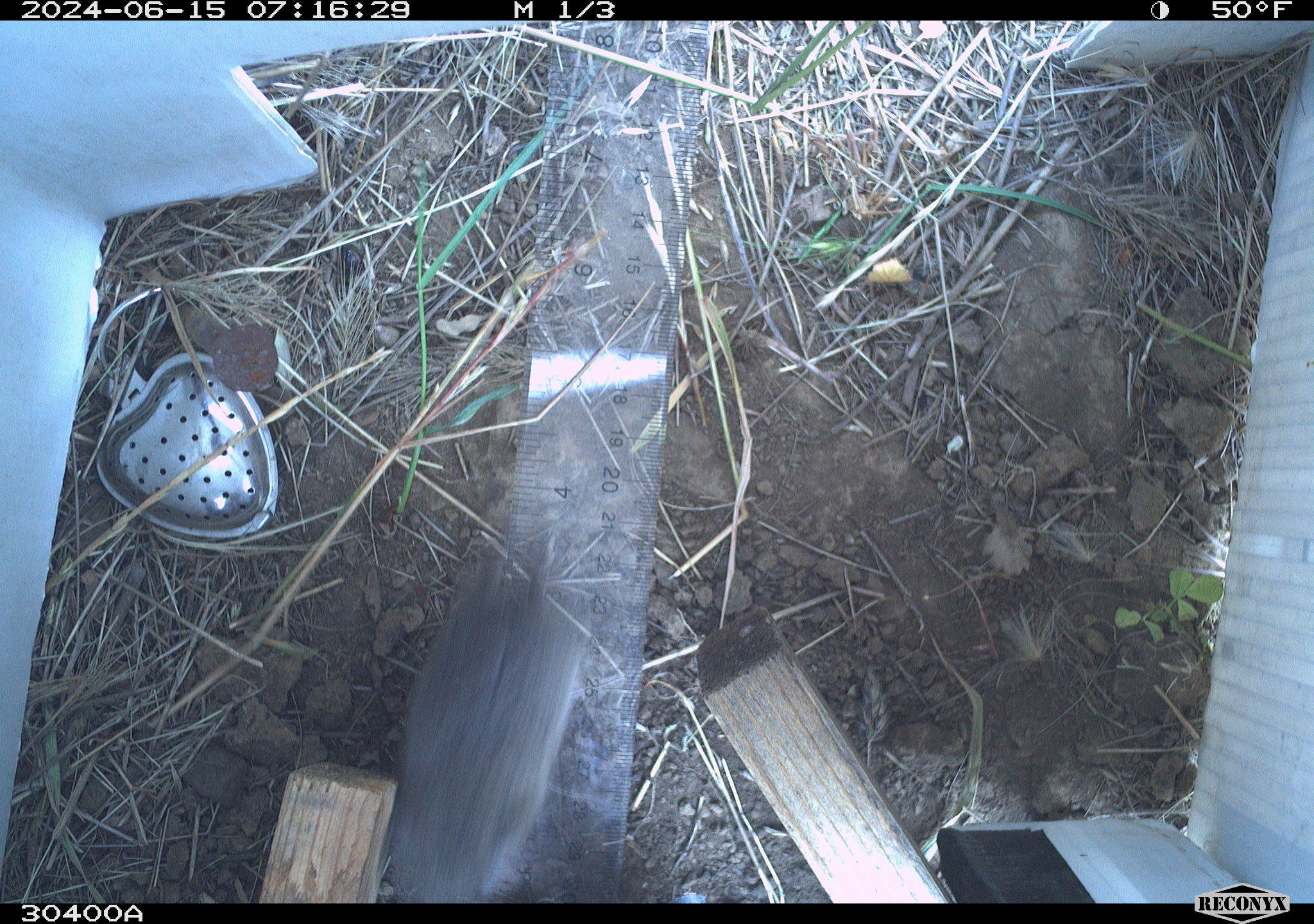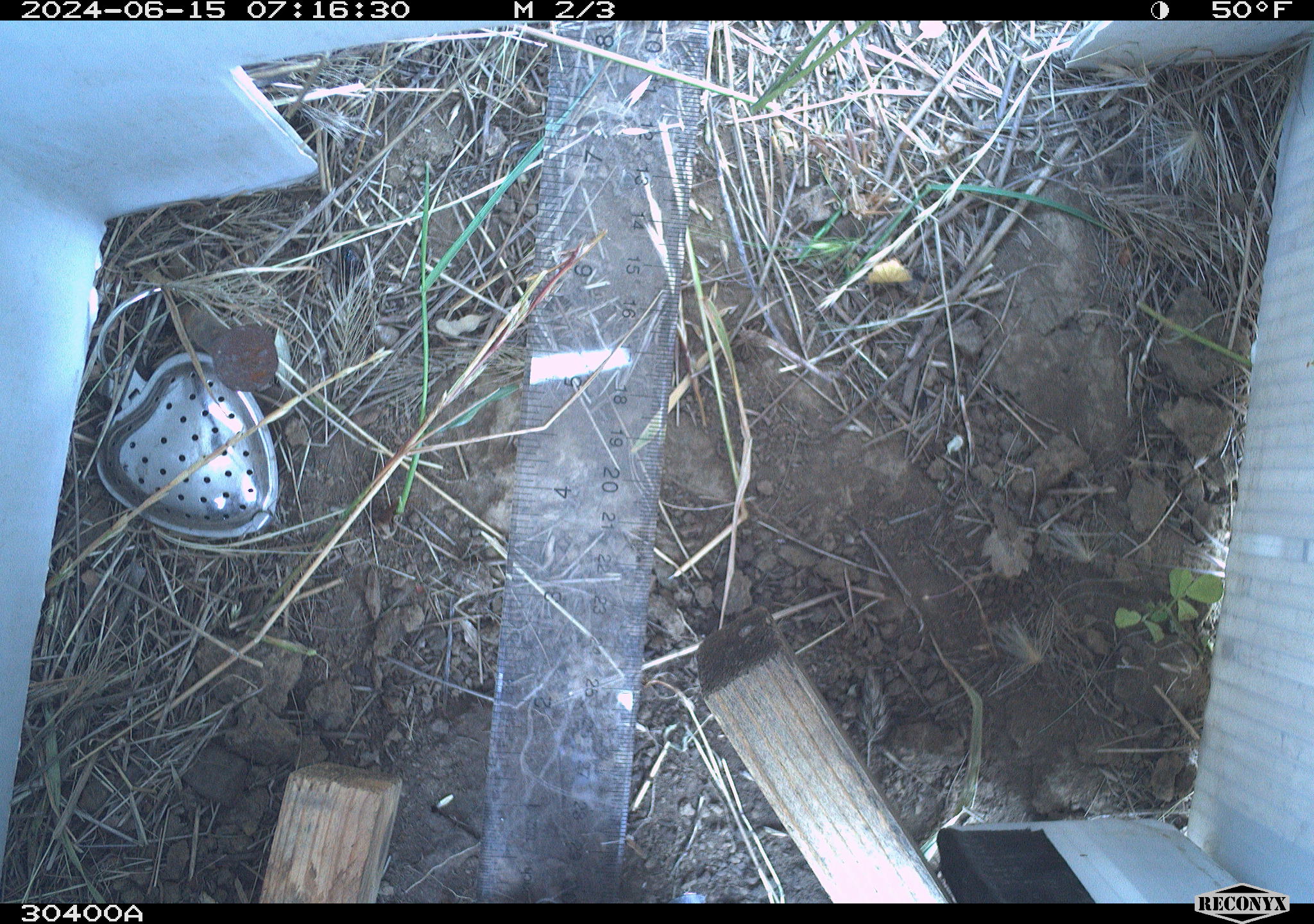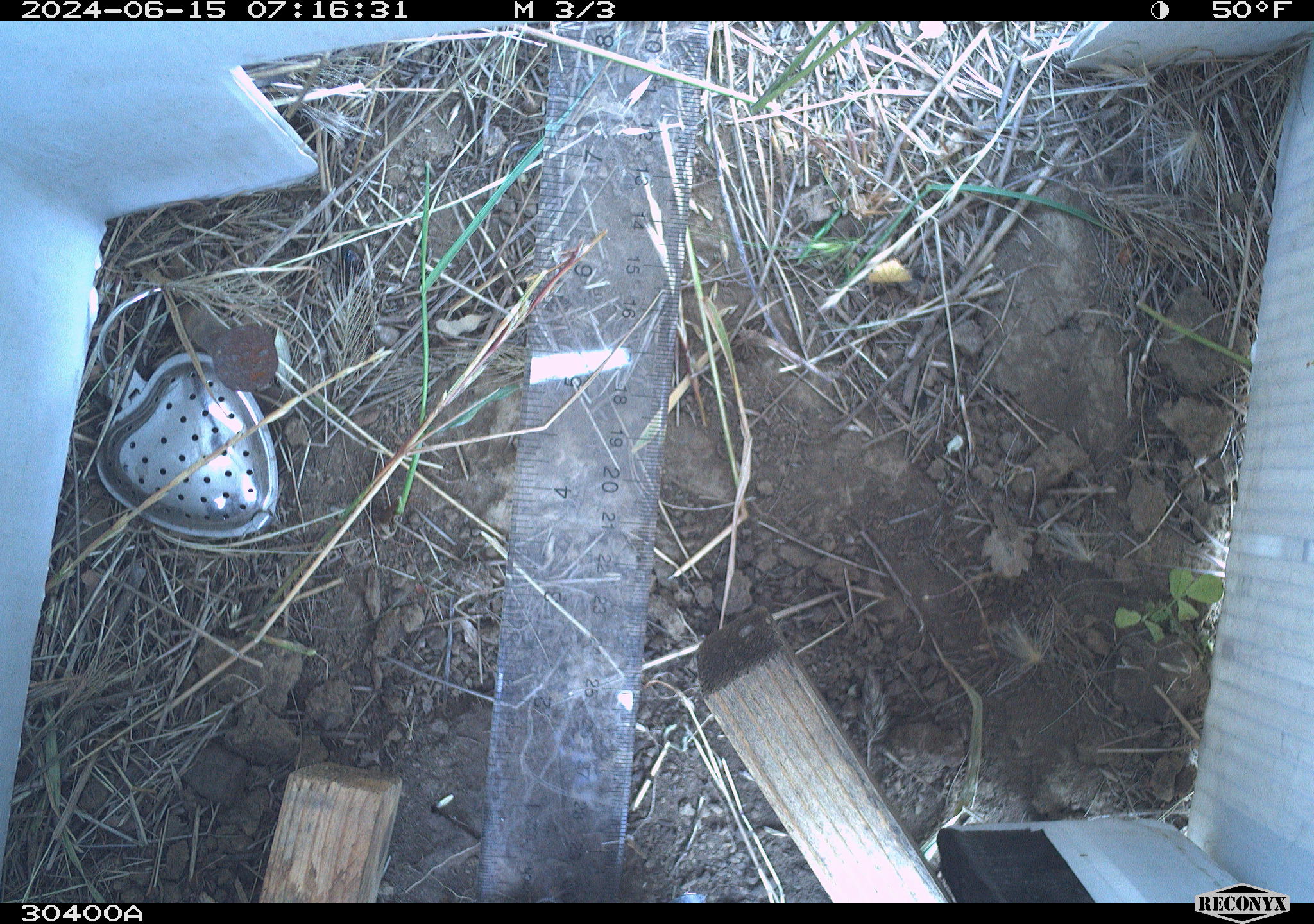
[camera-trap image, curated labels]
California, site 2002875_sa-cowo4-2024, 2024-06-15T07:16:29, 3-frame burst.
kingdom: Animalia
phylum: Chordata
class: Mammalia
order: Rodentia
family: Cricetidae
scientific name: Arvicolinae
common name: voles, lemmings, and muskrats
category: arvicolinae subfamily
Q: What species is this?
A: Arvicolinae subfamily (voles, lemmings, and muskrats) (Arvicolinae).